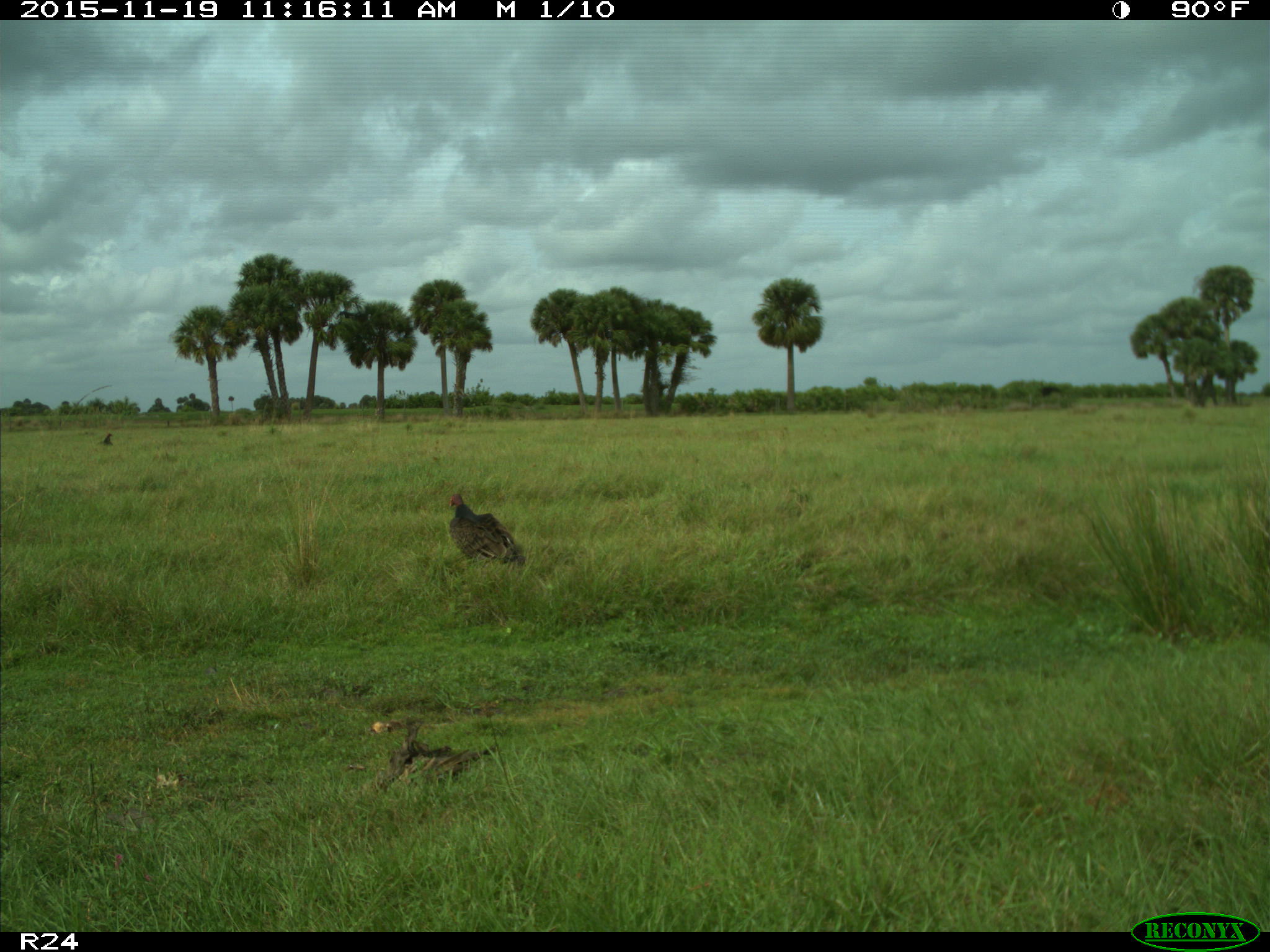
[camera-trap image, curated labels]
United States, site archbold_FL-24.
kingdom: Animalia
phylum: Chordata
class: Aves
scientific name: Aves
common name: birds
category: unidentified bird